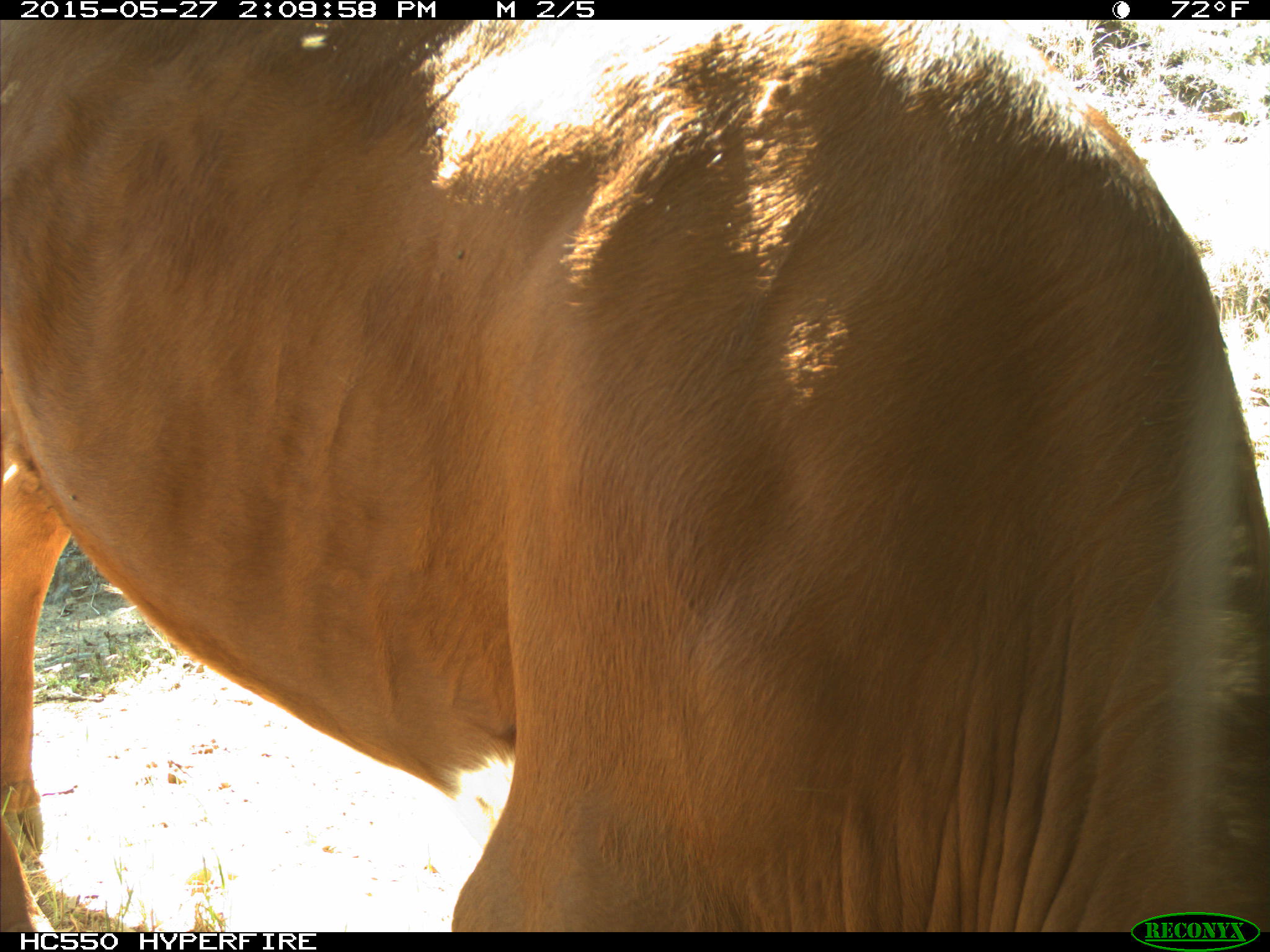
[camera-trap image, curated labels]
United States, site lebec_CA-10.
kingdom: Animalia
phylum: Chordata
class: Mammalia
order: Artiodactyla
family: Bovidae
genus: Bos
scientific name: Bos taurus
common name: domestic cow